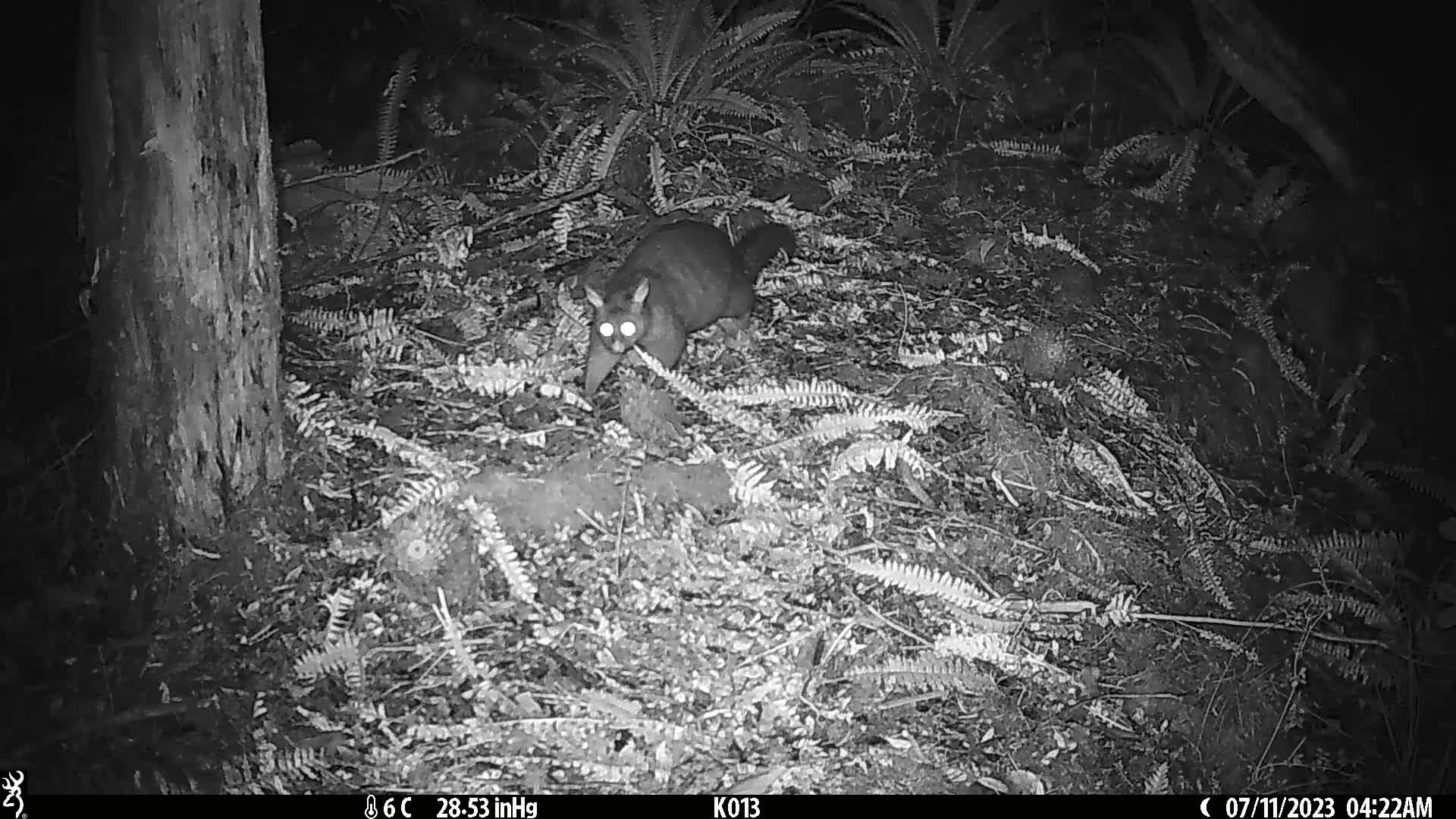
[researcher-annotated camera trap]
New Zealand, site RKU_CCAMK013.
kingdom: Animalia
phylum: Chordata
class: Mammalia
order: Diprotodontia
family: Phalangeridae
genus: Trichosurus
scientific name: Trichosurus vulpecula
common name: common brushtail possum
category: possum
Possum (common brushtail possum) (Trichosurus vulpecula).